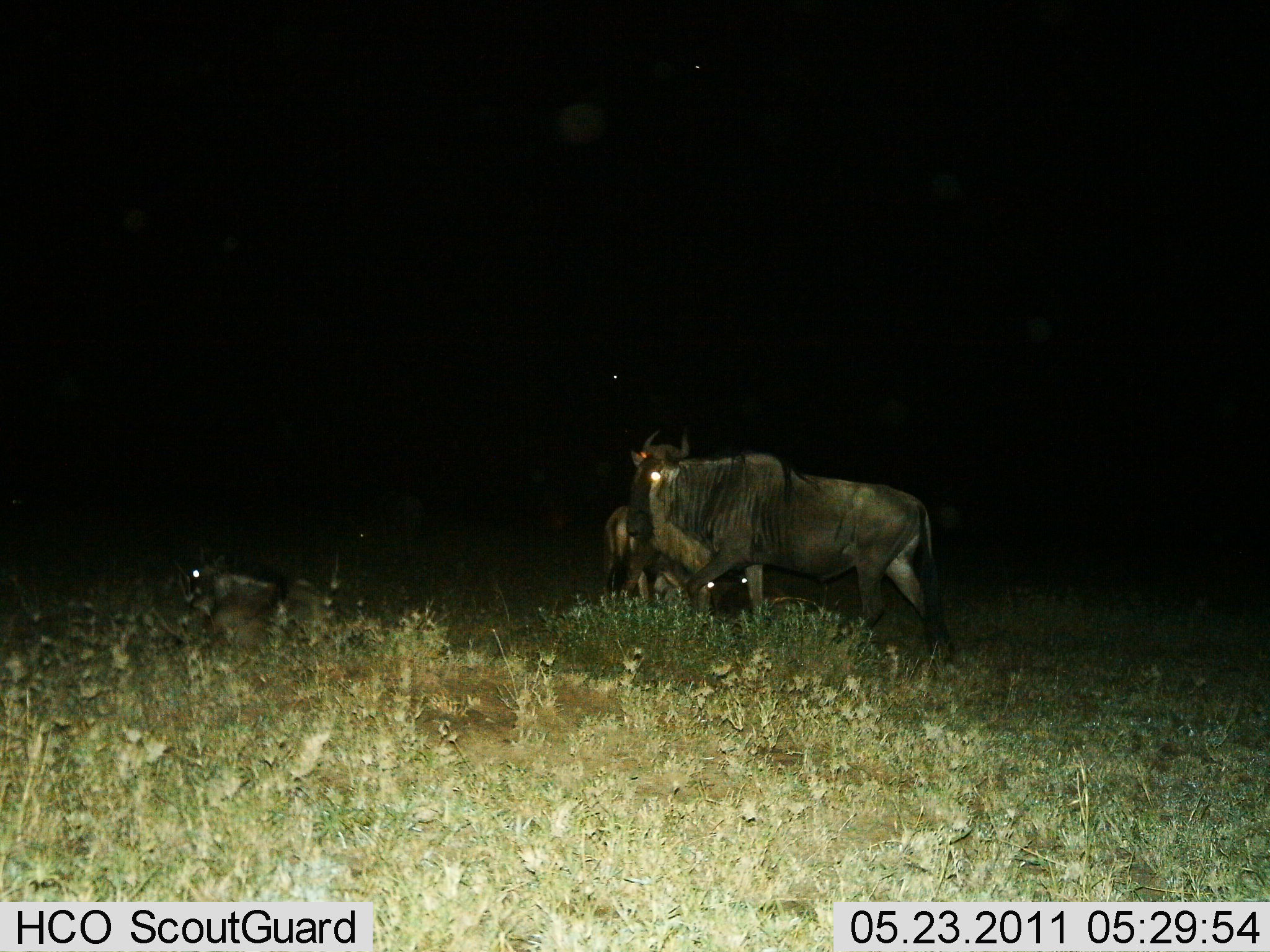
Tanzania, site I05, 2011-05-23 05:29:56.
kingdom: Animalia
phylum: Chordata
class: Mammalia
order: Artiodactyla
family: Bovidae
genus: Connochaetes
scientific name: Connochaetes taurinus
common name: blue wildebeest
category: wildebeest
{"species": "wildebeest (blue wildebeest) (Connochaetes taurinus)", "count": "3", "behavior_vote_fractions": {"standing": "62%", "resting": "46%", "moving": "54%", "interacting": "8%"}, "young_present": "23%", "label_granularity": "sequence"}